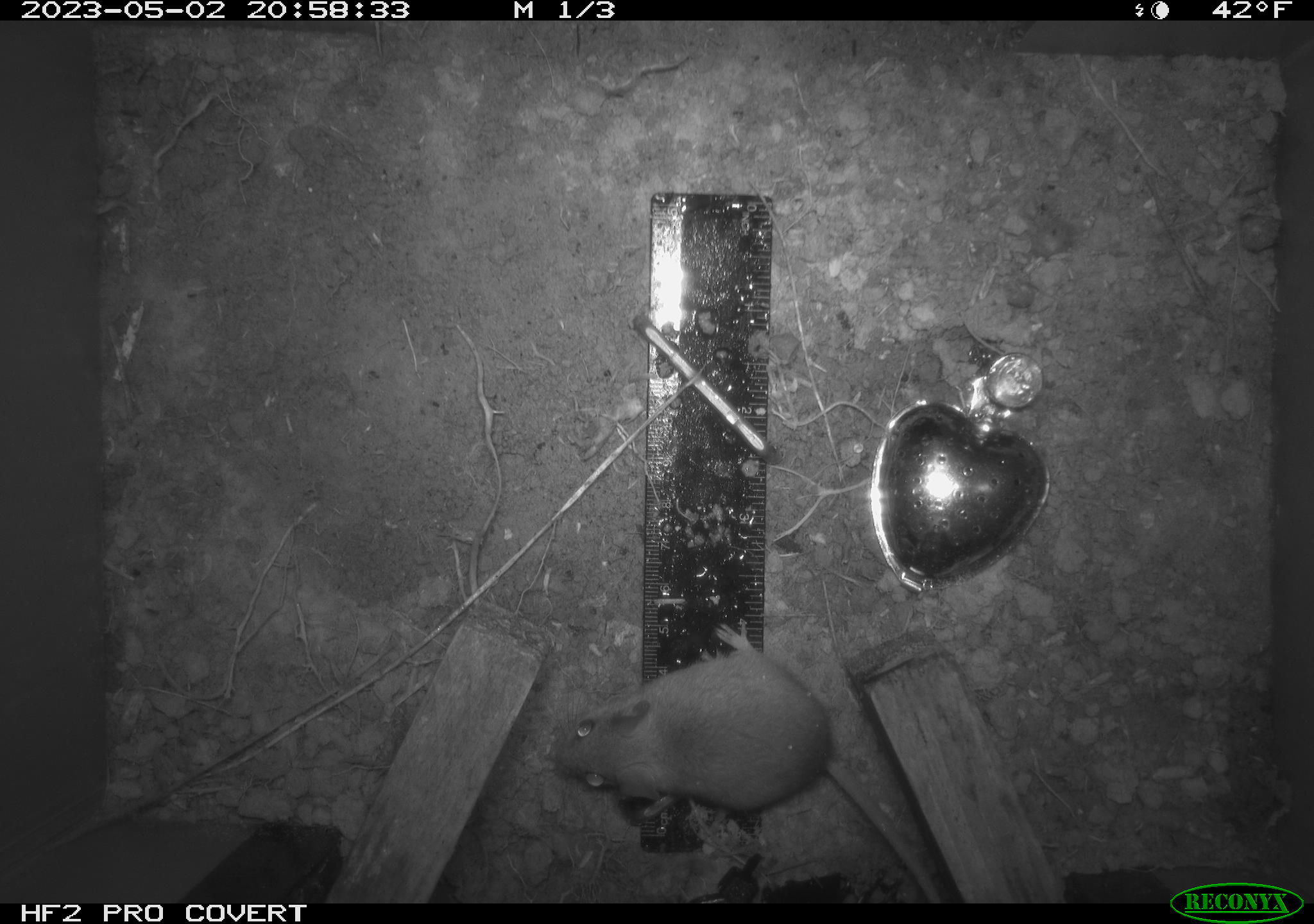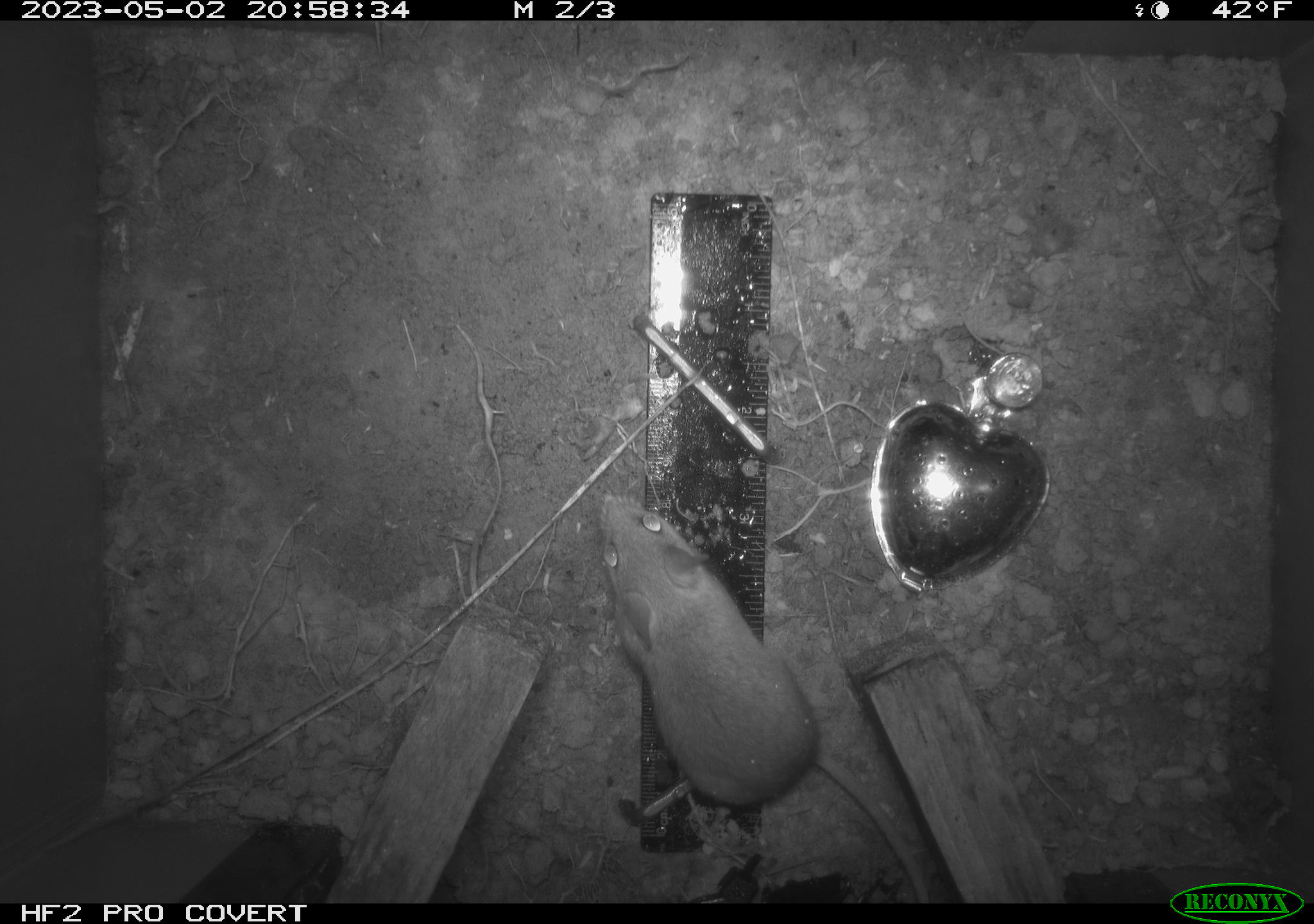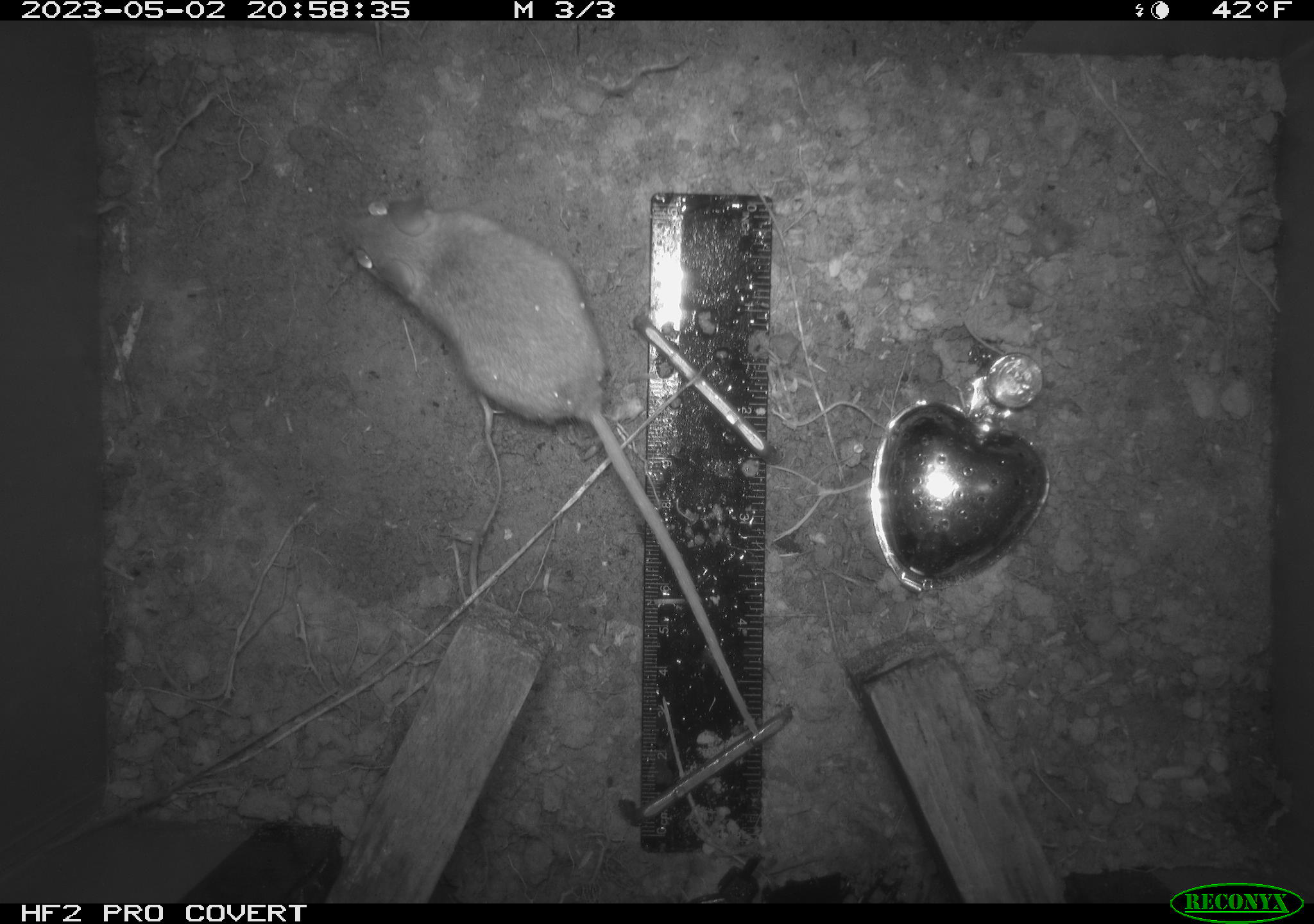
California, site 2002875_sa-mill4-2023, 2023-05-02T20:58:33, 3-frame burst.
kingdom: Animalia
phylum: Chordata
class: Mammalia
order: Rodentia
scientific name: Rodentia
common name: mouse species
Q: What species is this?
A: Mouse species (Rodentia).